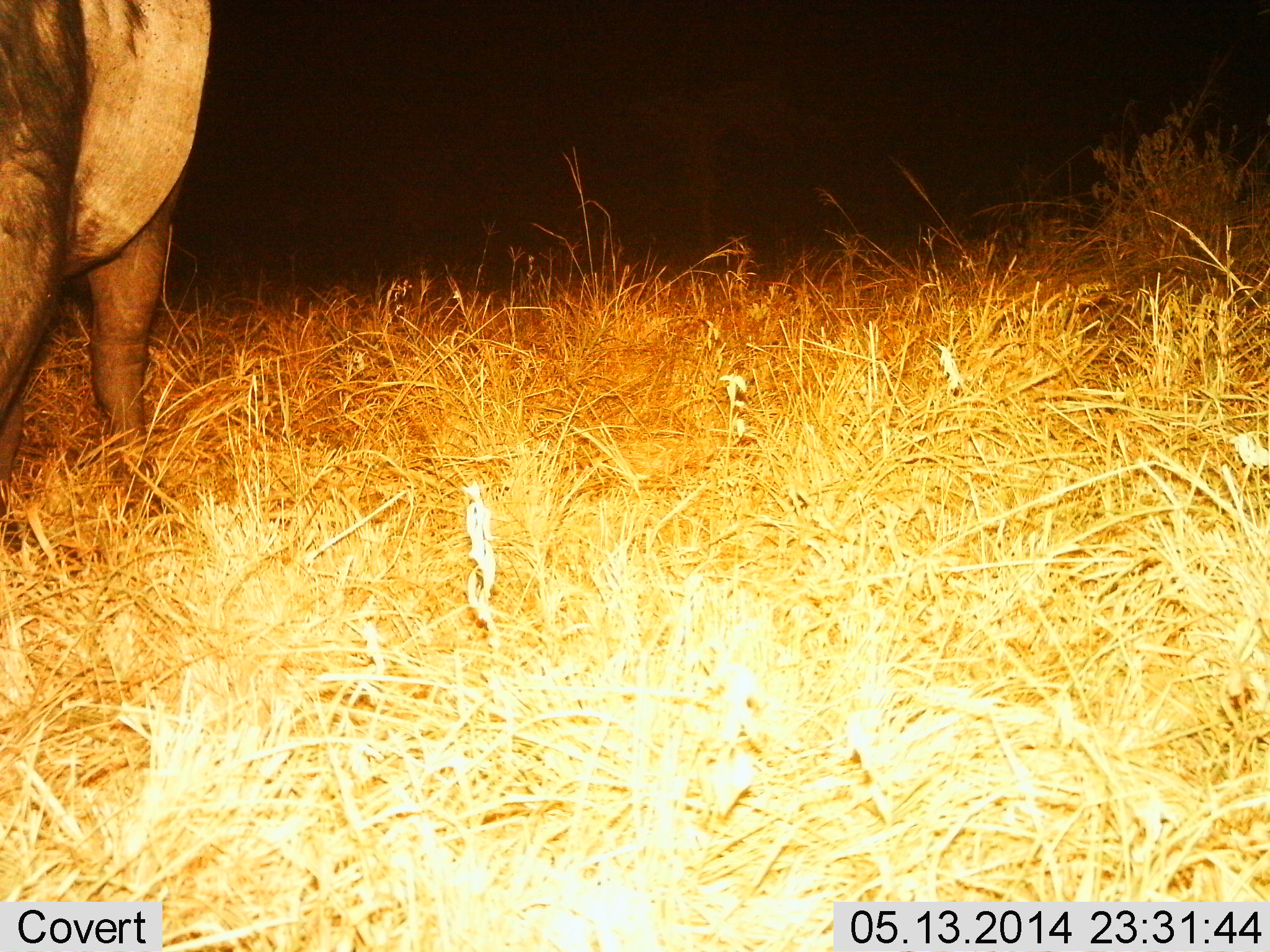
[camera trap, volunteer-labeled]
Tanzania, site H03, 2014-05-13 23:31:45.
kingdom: Animalia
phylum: Chordata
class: Mammalia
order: Artiodactyla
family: Bovidae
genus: Syncerus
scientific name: Syncerus caffer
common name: cape buffalo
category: buffalo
Buffalo (cape buffalo) (Syncerus caffer), count 1. Behavior (volunteer vote fractions): standing 100%, resting 0%, moving 0%, interacting 0%. Young present (vote fraction): 0%. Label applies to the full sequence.